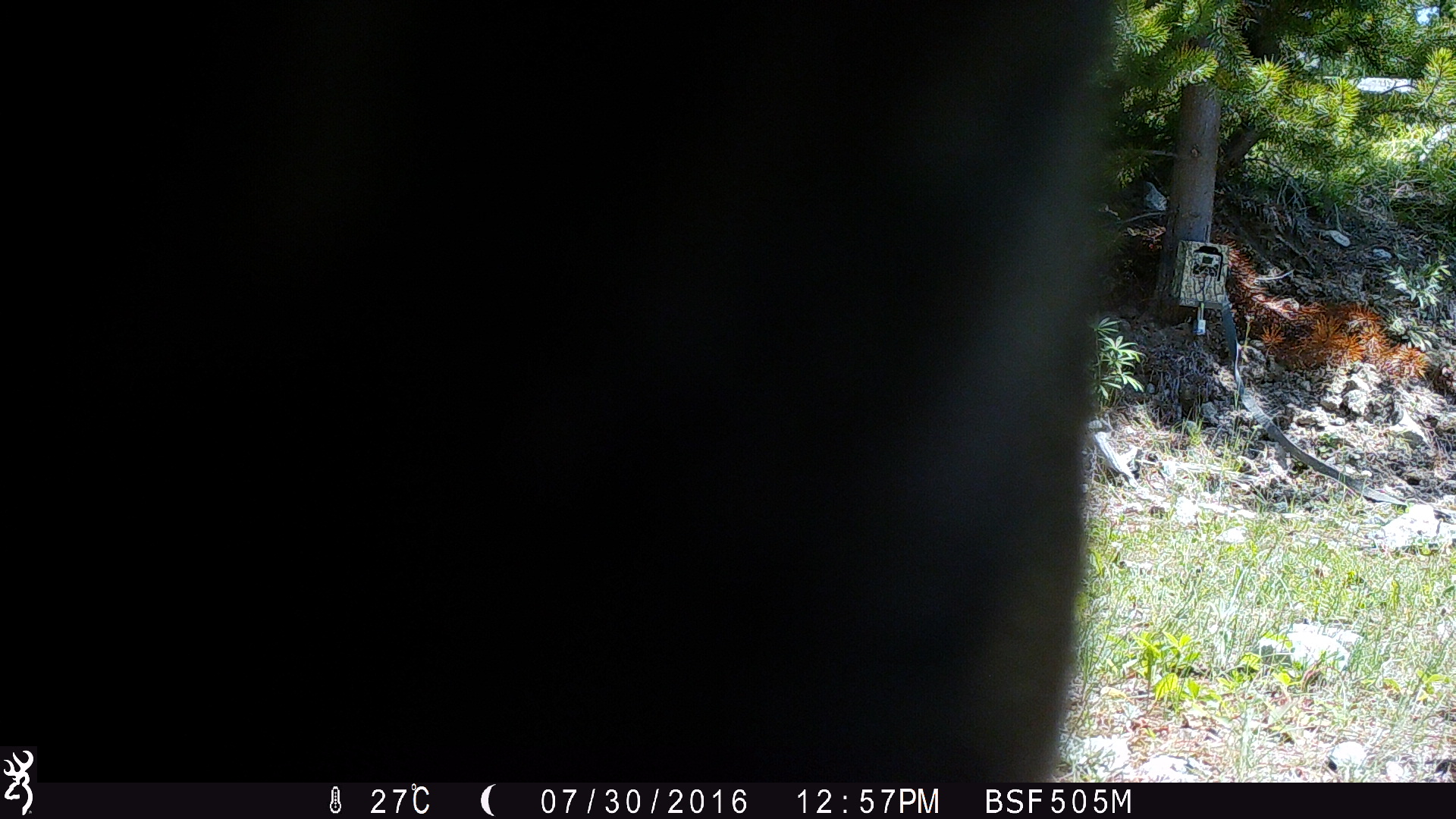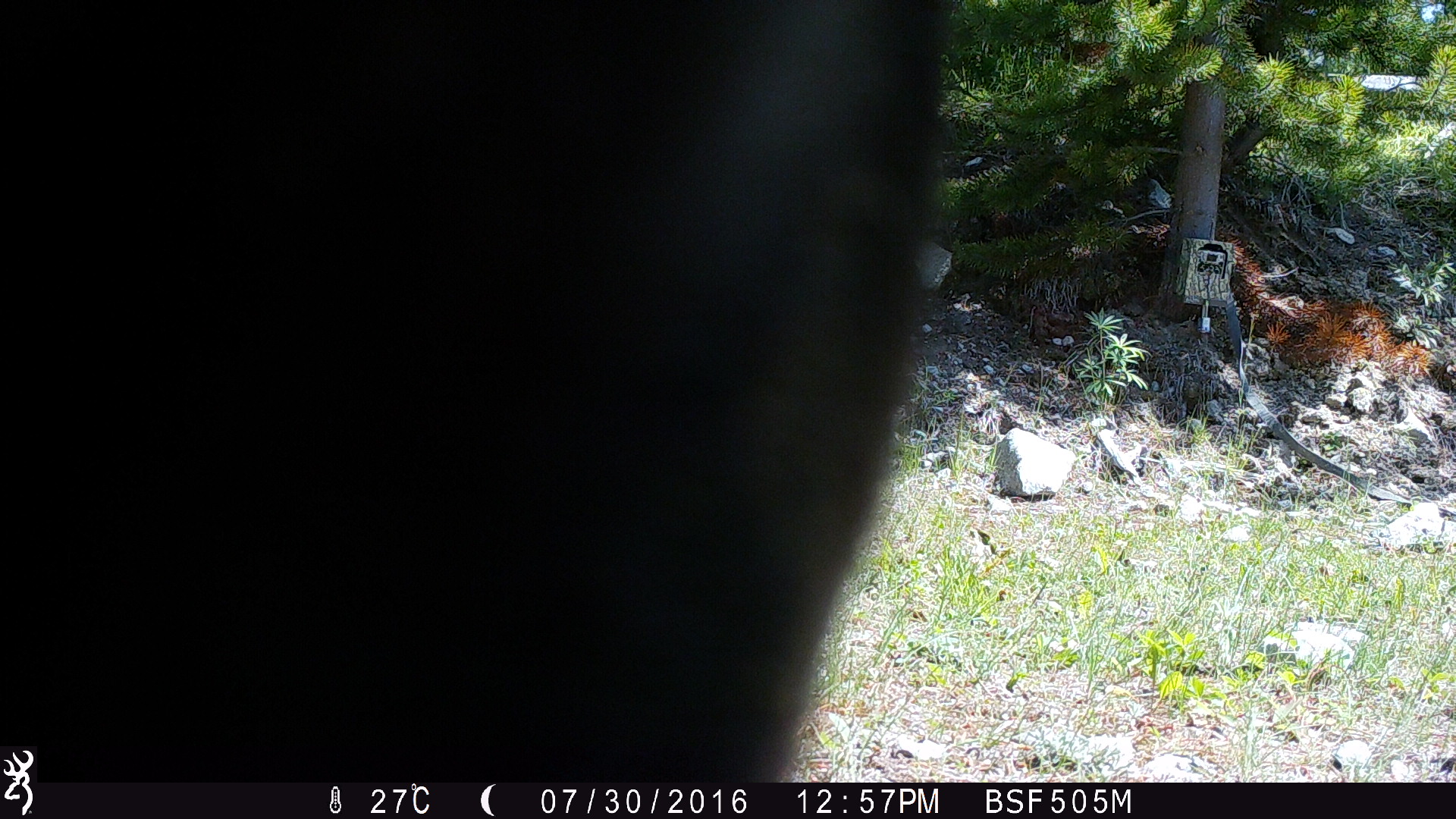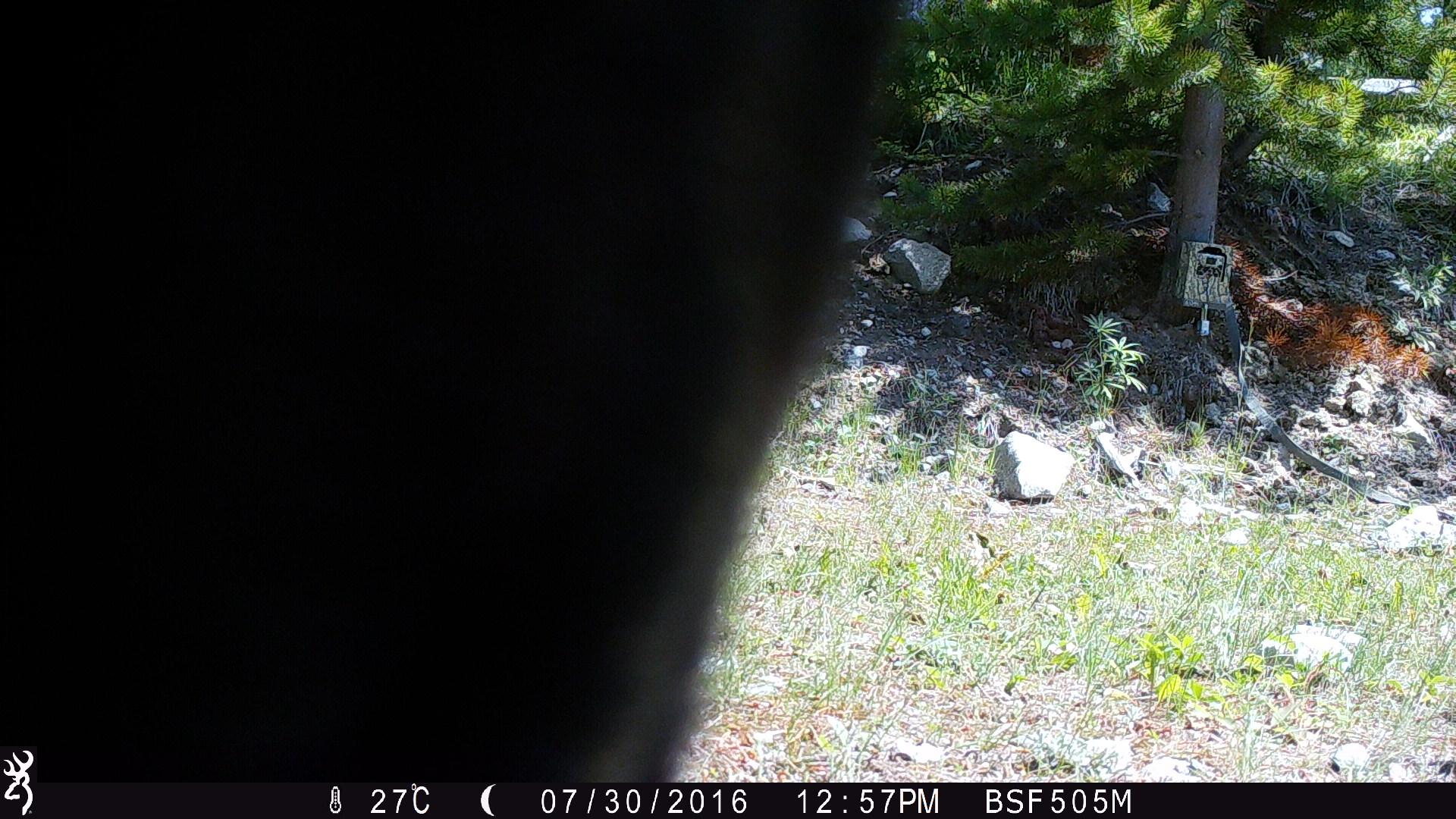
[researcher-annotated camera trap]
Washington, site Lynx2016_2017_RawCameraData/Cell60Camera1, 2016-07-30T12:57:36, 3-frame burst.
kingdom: Animalia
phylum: Chordata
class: Mammalia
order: Artiodactyla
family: Bovidae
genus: Bos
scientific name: Bos taurus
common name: domestic cattle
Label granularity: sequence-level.